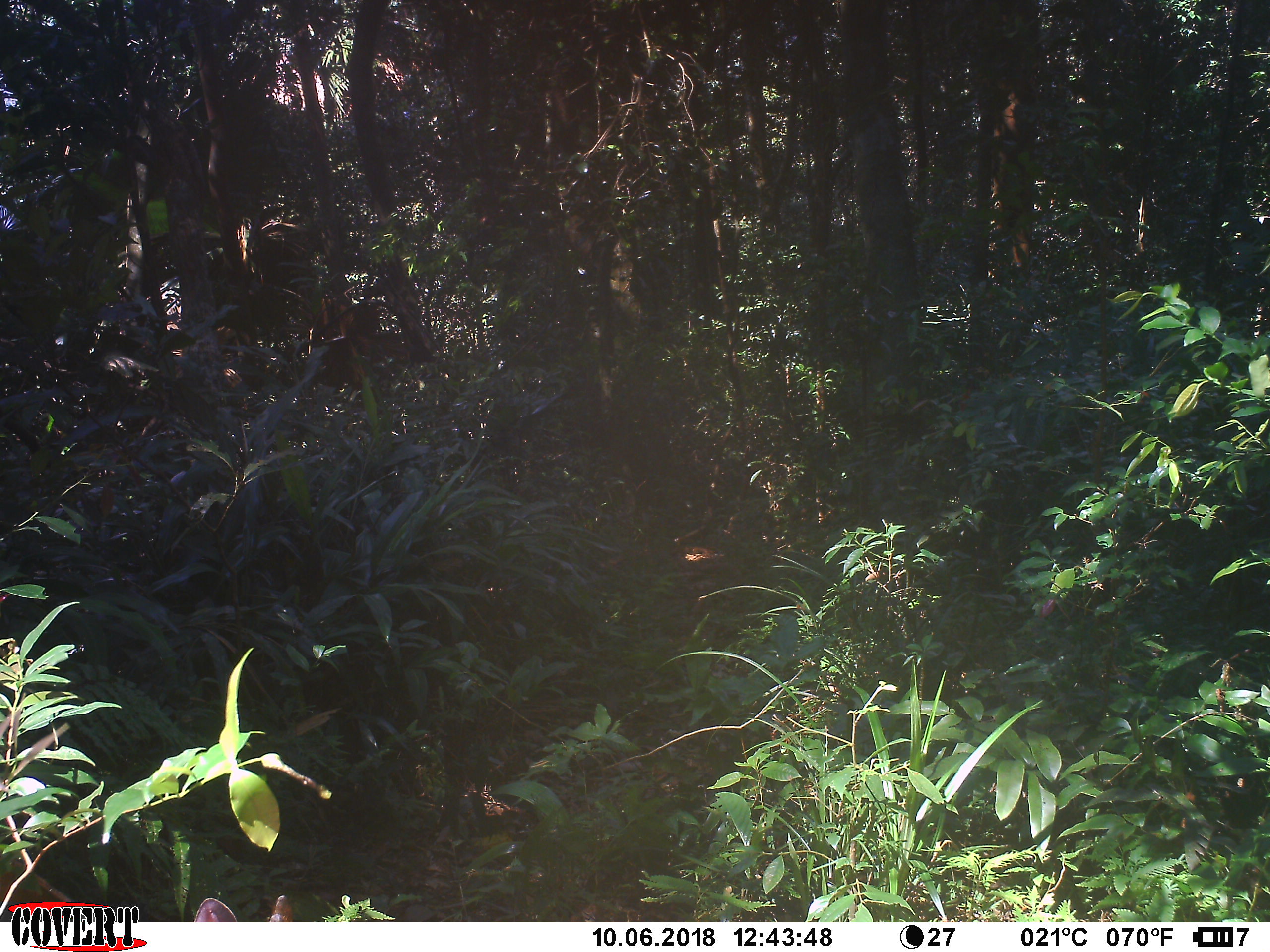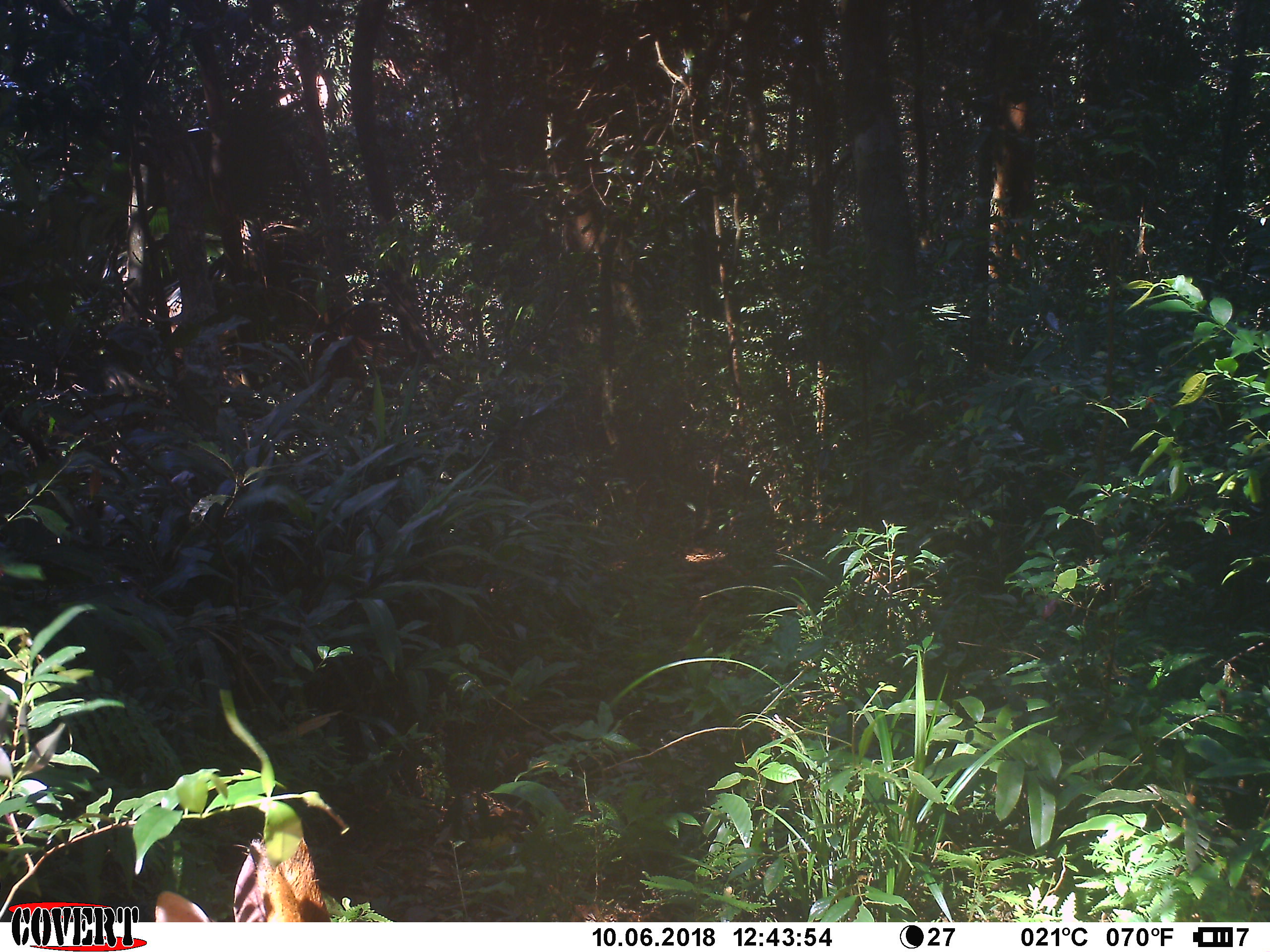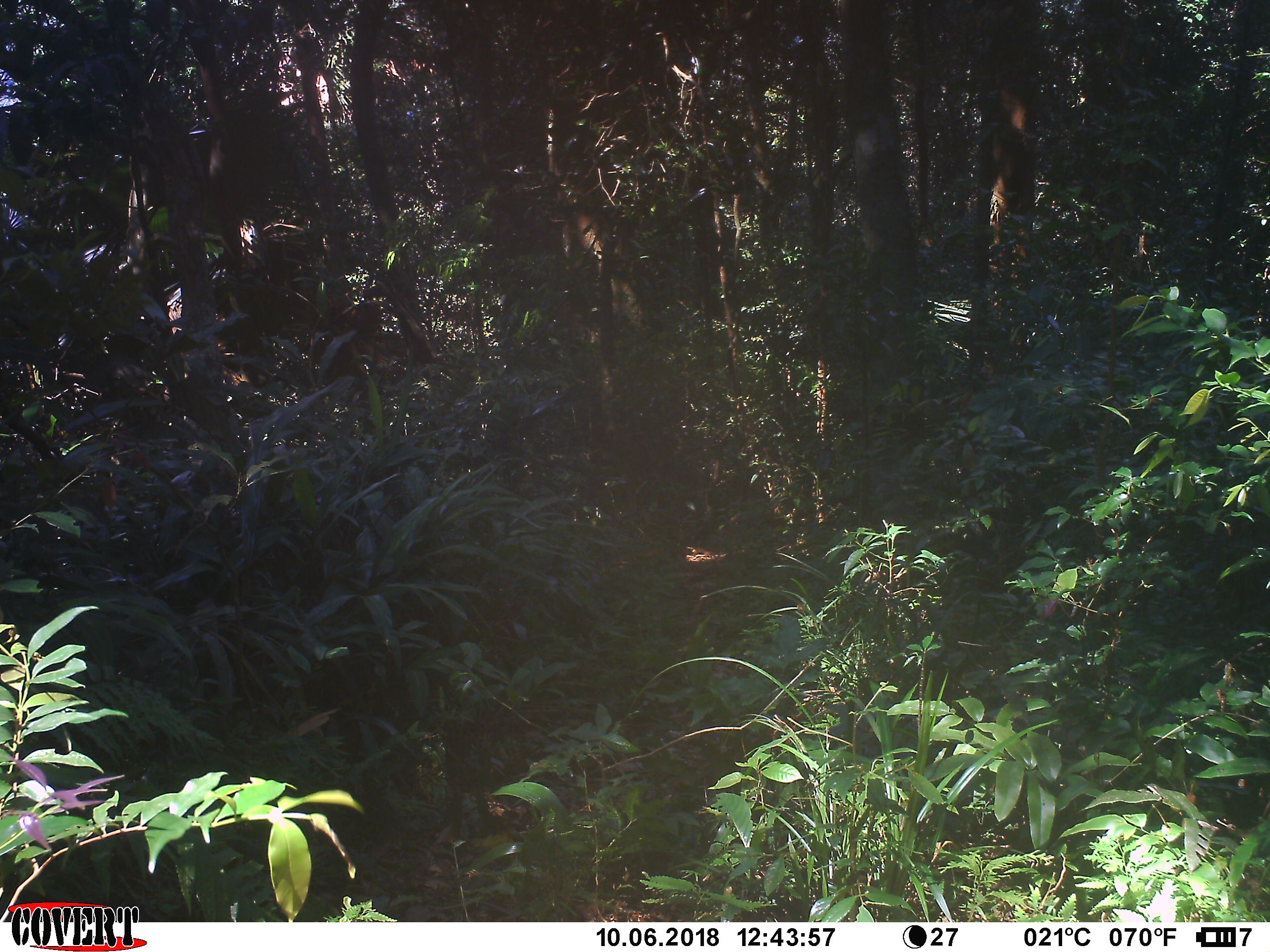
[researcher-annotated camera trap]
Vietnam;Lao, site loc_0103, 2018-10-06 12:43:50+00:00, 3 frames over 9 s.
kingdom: Animalia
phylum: Chordata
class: Mammalia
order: Artiodactyla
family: Cervidae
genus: Muntiacus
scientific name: Muntiacus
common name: muntjacs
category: unidentified muntjac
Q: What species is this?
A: Unidentified muntjac (muntjacs) (Muntiacus).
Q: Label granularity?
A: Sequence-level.